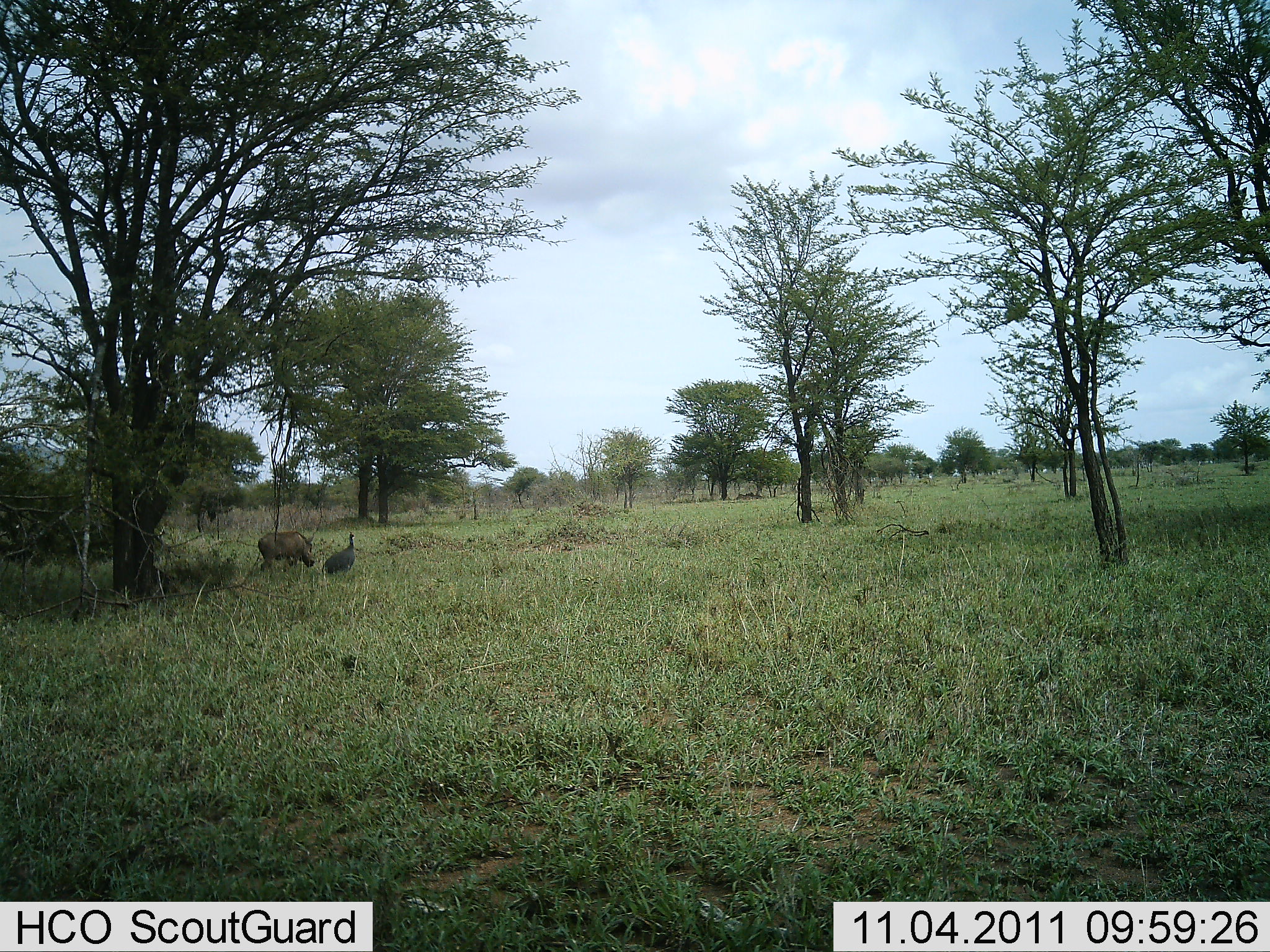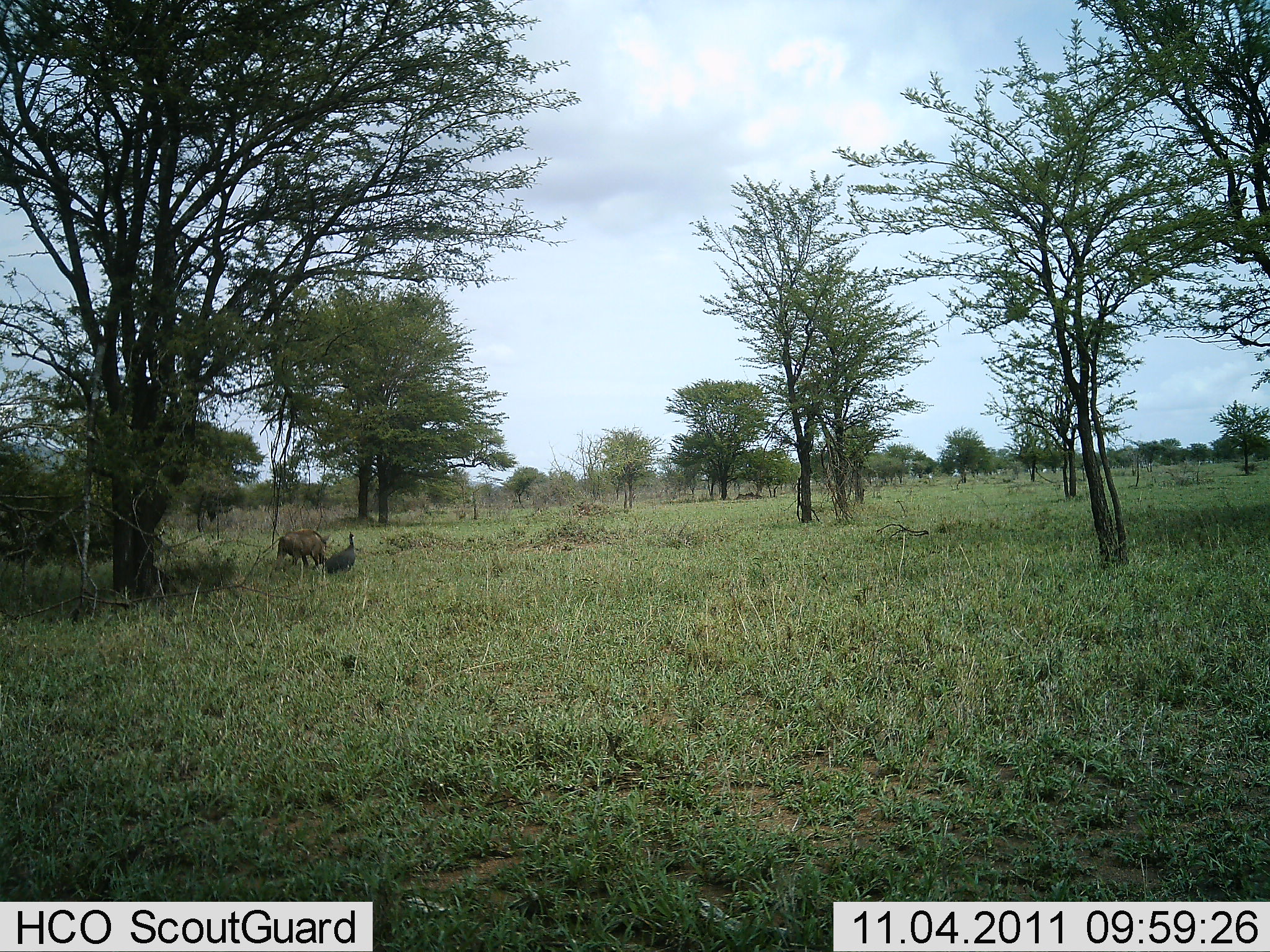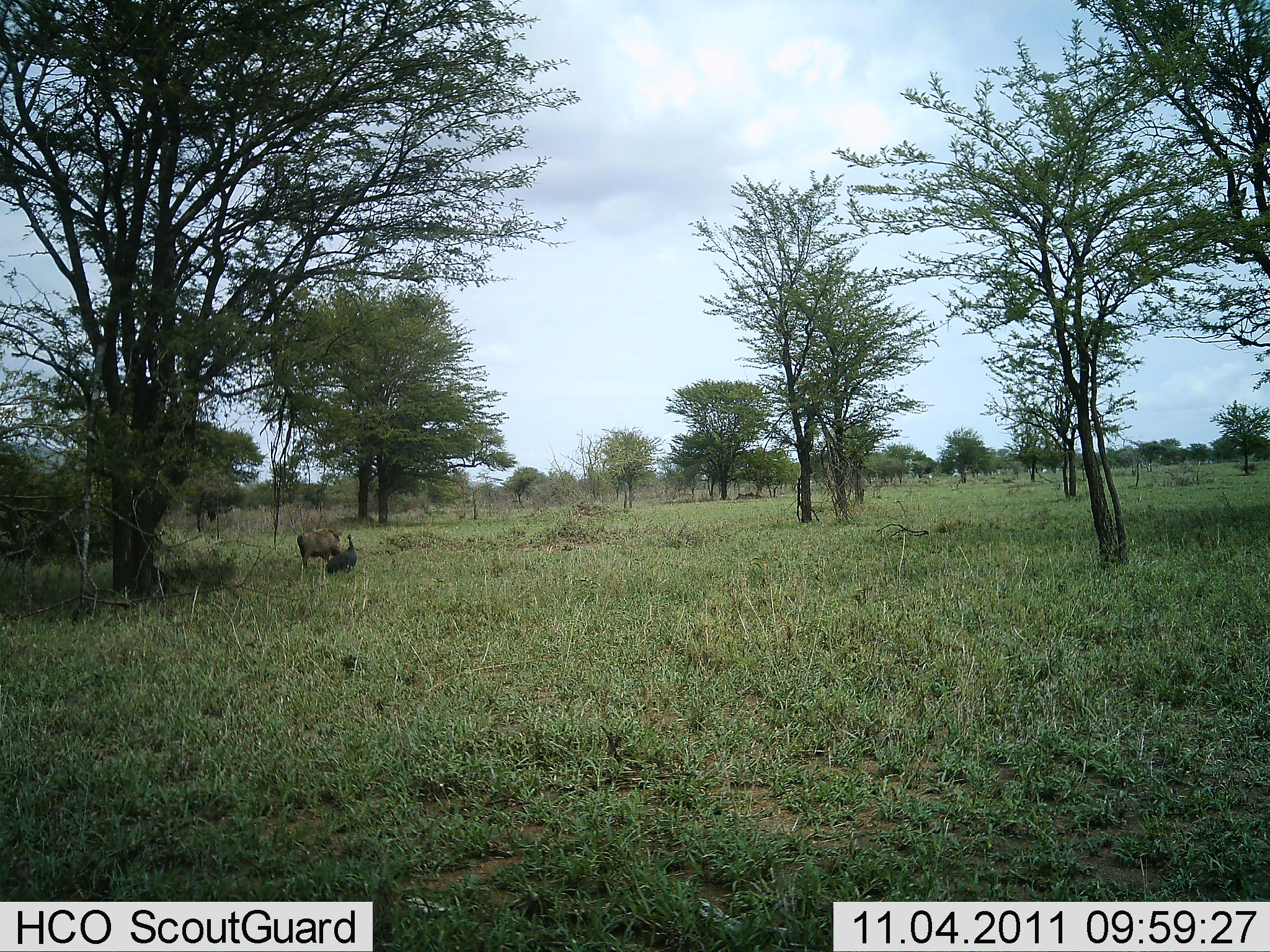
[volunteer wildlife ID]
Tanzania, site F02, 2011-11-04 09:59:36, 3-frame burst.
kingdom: Animalia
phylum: Chordata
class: Aves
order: Galliformes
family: Numididae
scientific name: Numididae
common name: guinea fowl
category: guineafowl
Guineafowl (guinea fowl) (Numididae), count 1. Behavior (volunteer vote fractions): standing 91%, resting 9%, moving 9%, interacting 0%. Young present (vote fraction): 0%. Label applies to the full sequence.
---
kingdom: Animalia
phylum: Chordata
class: Mammalia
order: Artiodactyla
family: Suidae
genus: Phacochoerus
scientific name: Phacochoerus africanus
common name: warthog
Warthog (Phacochoerus africanus), count 1. Behavior (volunteer vote fractions): standing 0%, resting 0%, moving 100%, interacting 0%. Young present (vote fraction): 0%. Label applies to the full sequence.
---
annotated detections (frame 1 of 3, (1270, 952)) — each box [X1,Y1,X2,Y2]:
animal: [257,530,316,574]; [321,531,360,576]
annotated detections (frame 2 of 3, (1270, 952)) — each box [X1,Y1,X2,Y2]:
animal: [274,525,331,570]; [322,530,357,575]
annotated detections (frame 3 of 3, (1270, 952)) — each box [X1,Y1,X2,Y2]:
animal: [297,528,343,568]; [323,535,357,575]